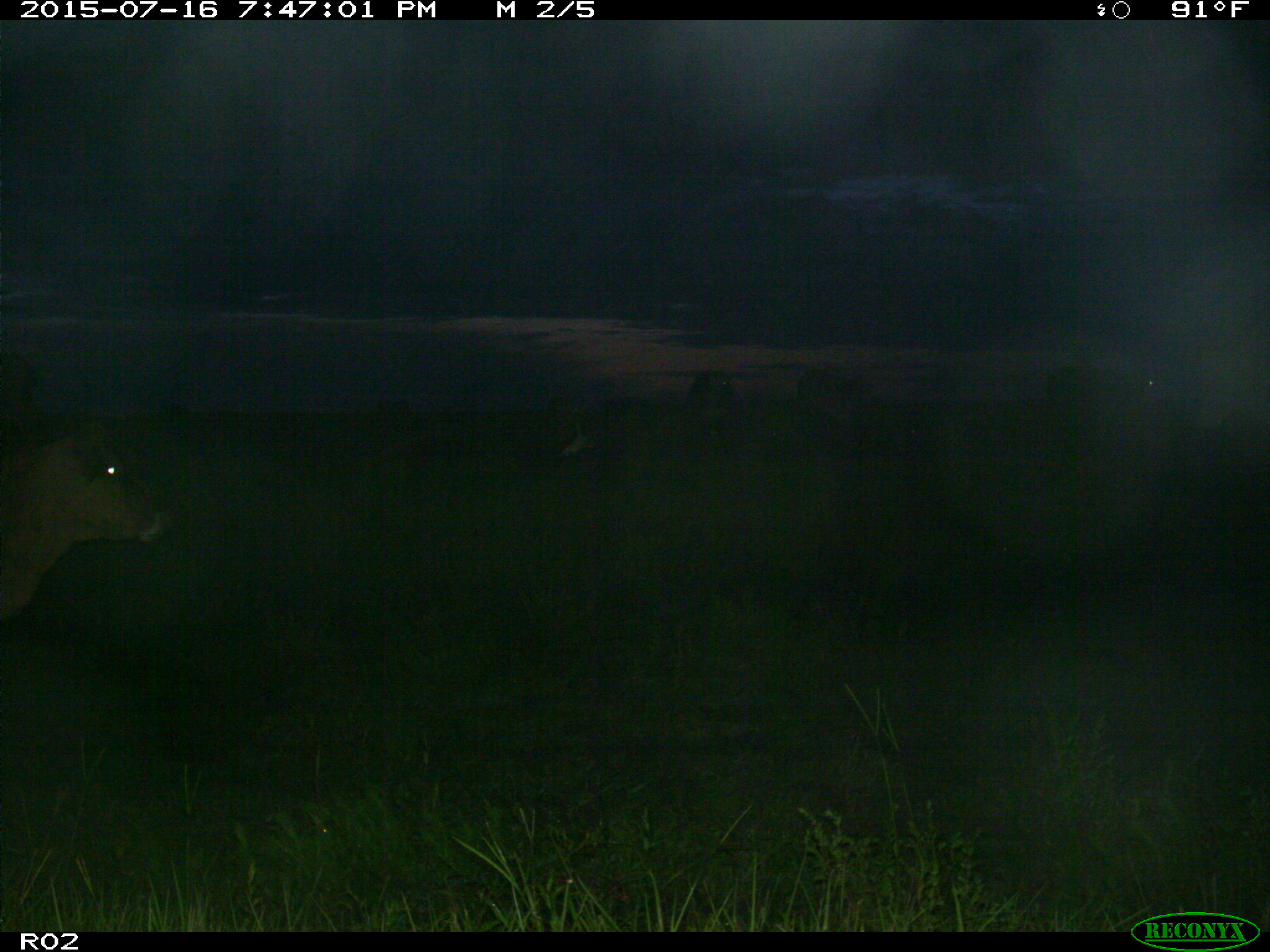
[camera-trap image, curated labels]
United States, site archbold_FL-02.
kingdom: Animalia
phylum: Chordata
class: Mammalia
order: Artiodactyla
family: Bovidae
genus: Bos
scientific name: Bos taurus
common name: domestic cow